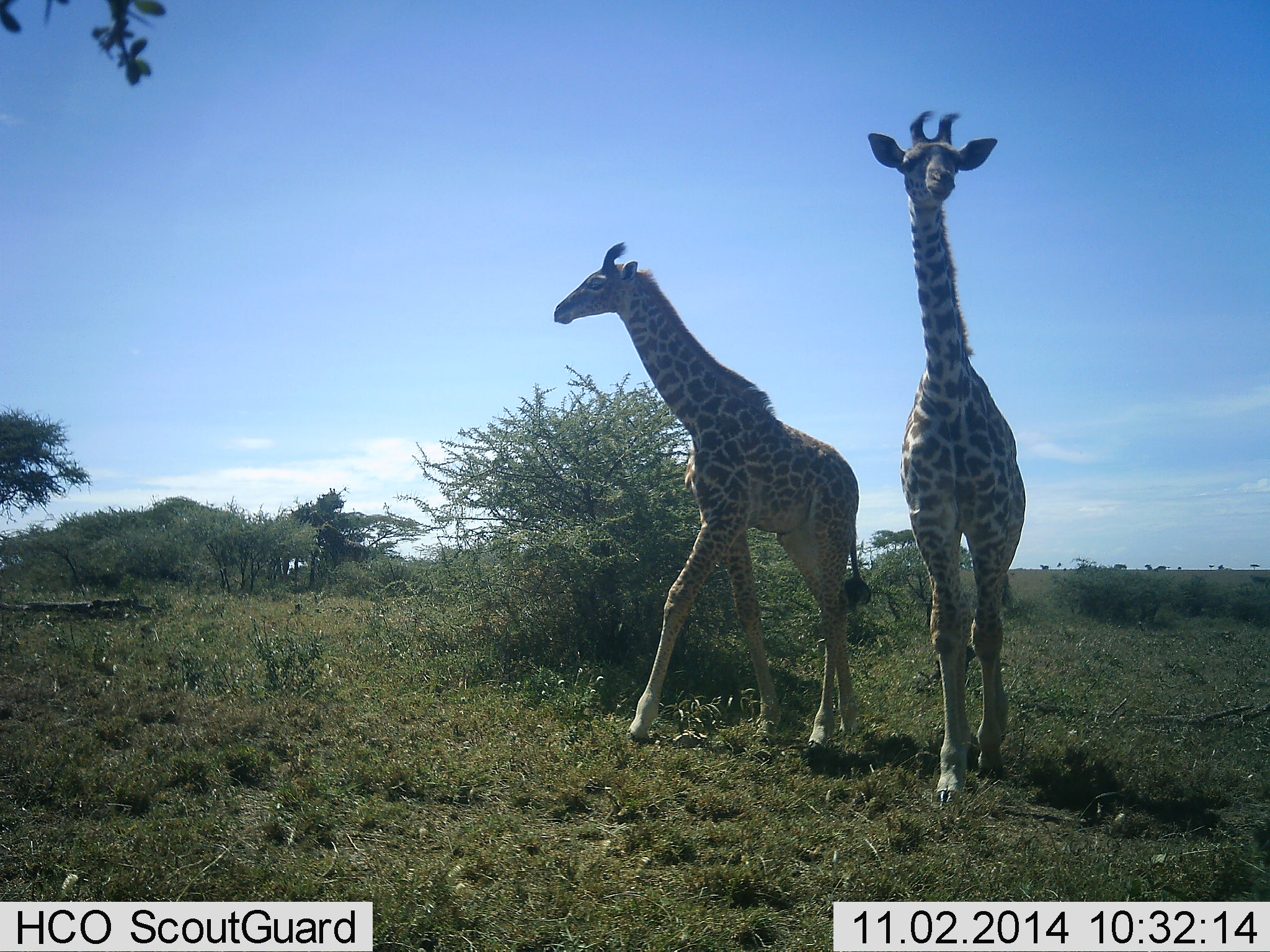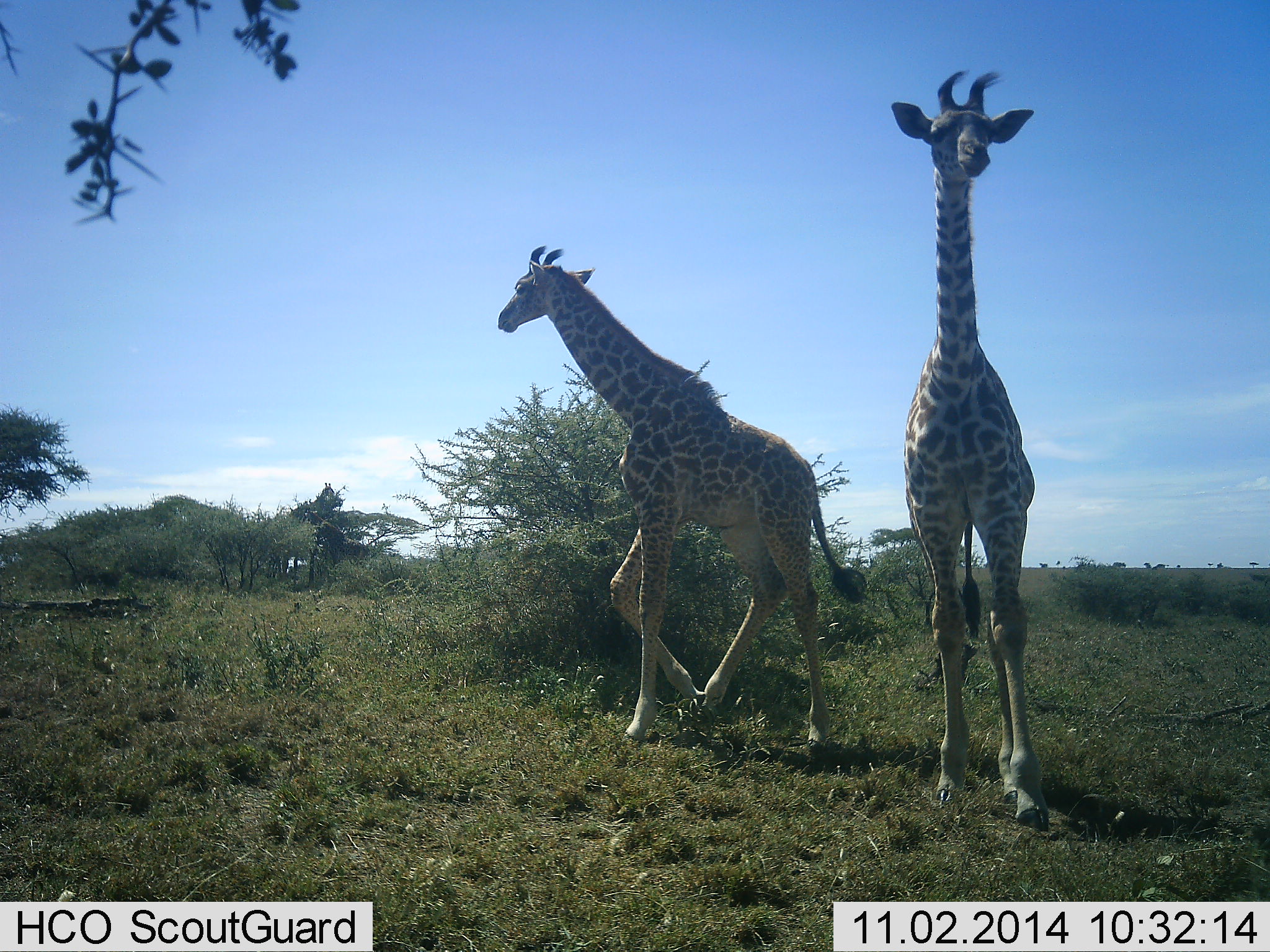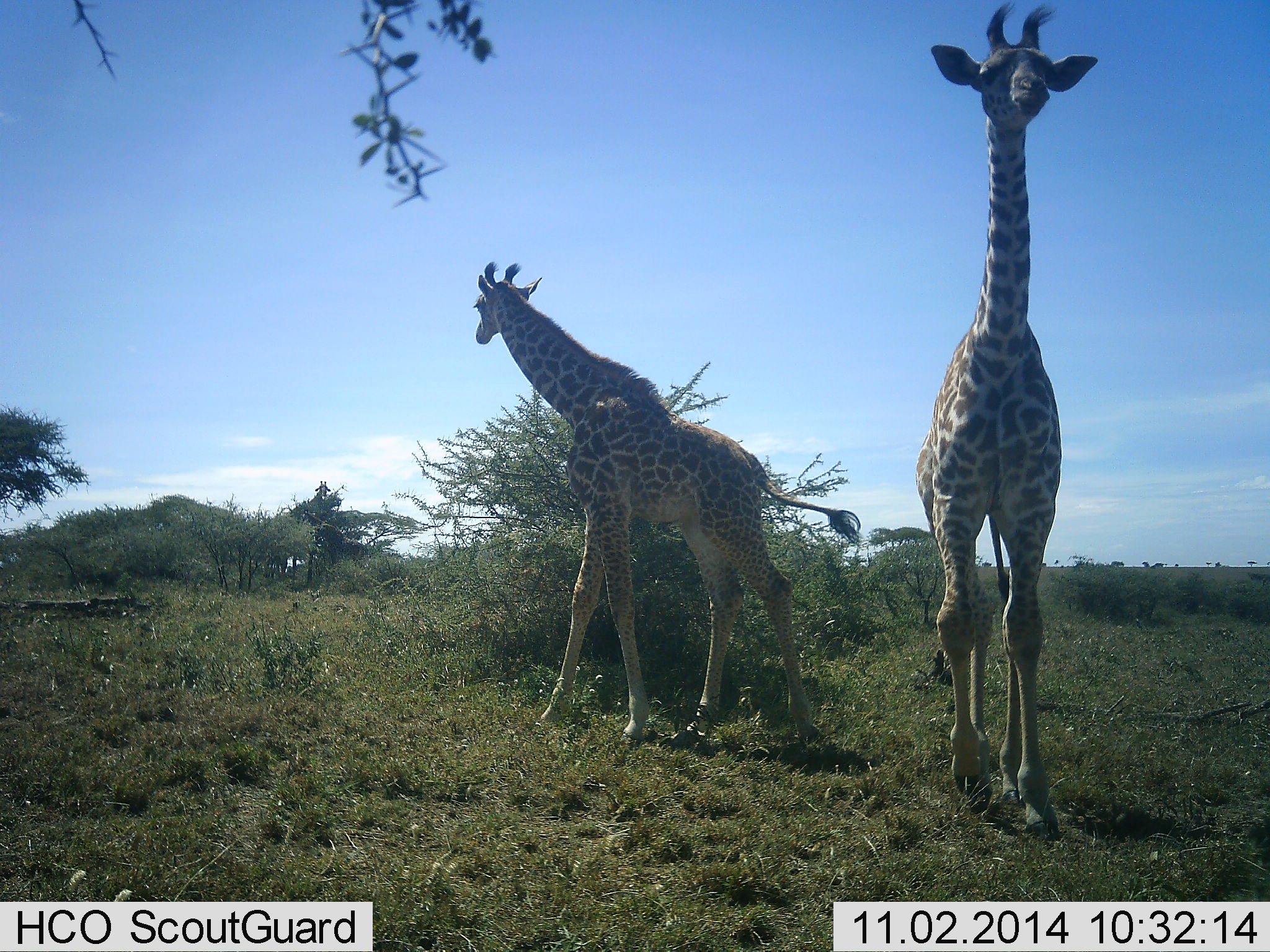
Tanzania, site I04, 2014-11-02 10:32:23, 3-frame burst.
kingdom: Animalia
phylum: Chordata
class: Mammalia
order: Artiodactyla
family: Giraffidae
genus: Giraffa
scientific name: Giraffa camelopardalis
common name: giraffe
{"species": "giraffe (Giraffa camelopardalis)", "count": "2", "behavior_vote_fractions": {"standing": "10%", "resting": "0%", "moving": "100%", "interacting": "0%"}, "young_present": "10%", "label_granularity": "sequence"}